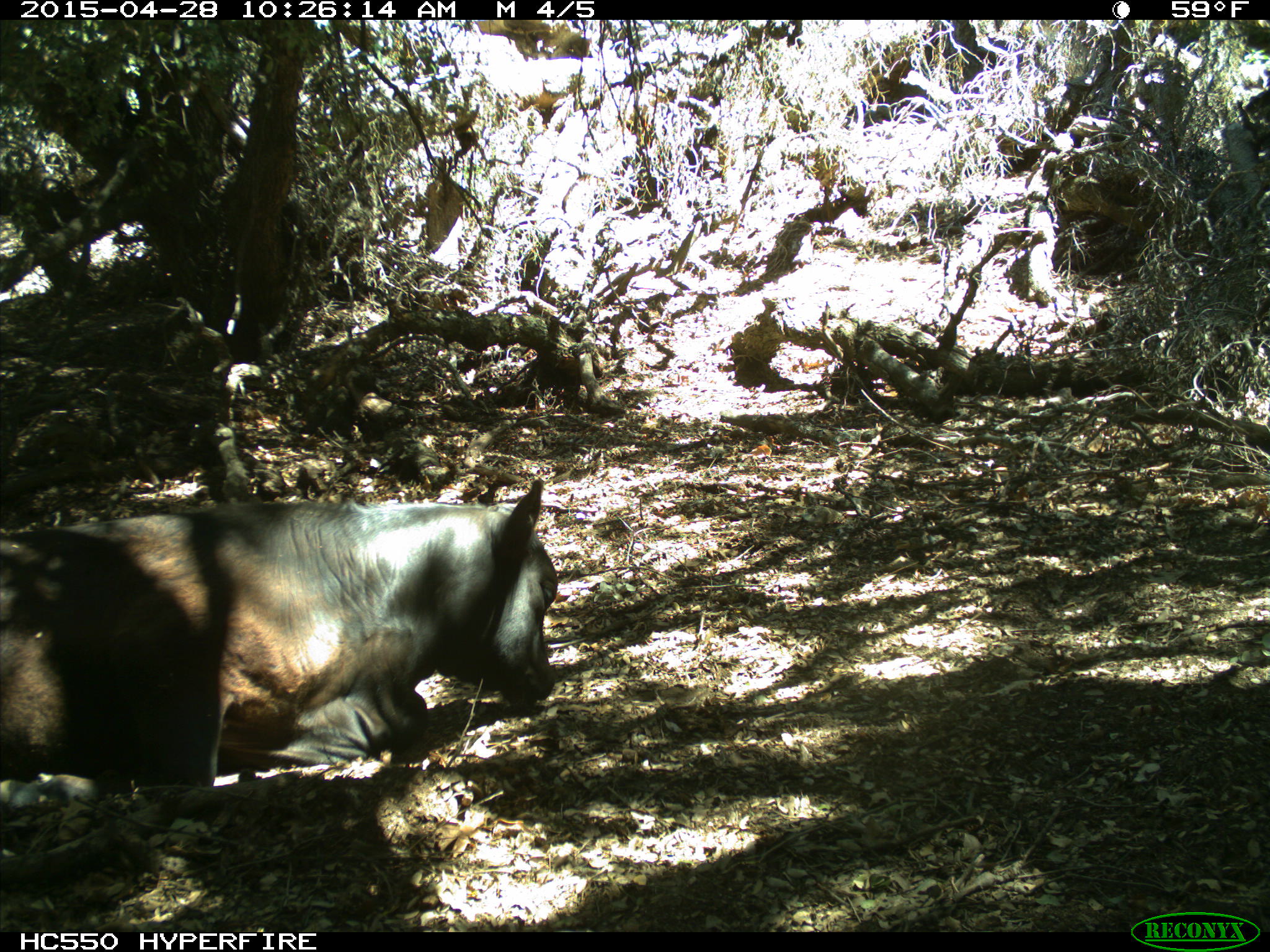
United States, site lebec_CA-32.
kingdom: Animalia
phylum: Chordata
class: Mammalia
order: Artiodactyla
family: Bovidae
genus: Bos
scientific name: Bos taurus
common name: domestic cow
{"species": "Bos taurus (domestic cow)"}